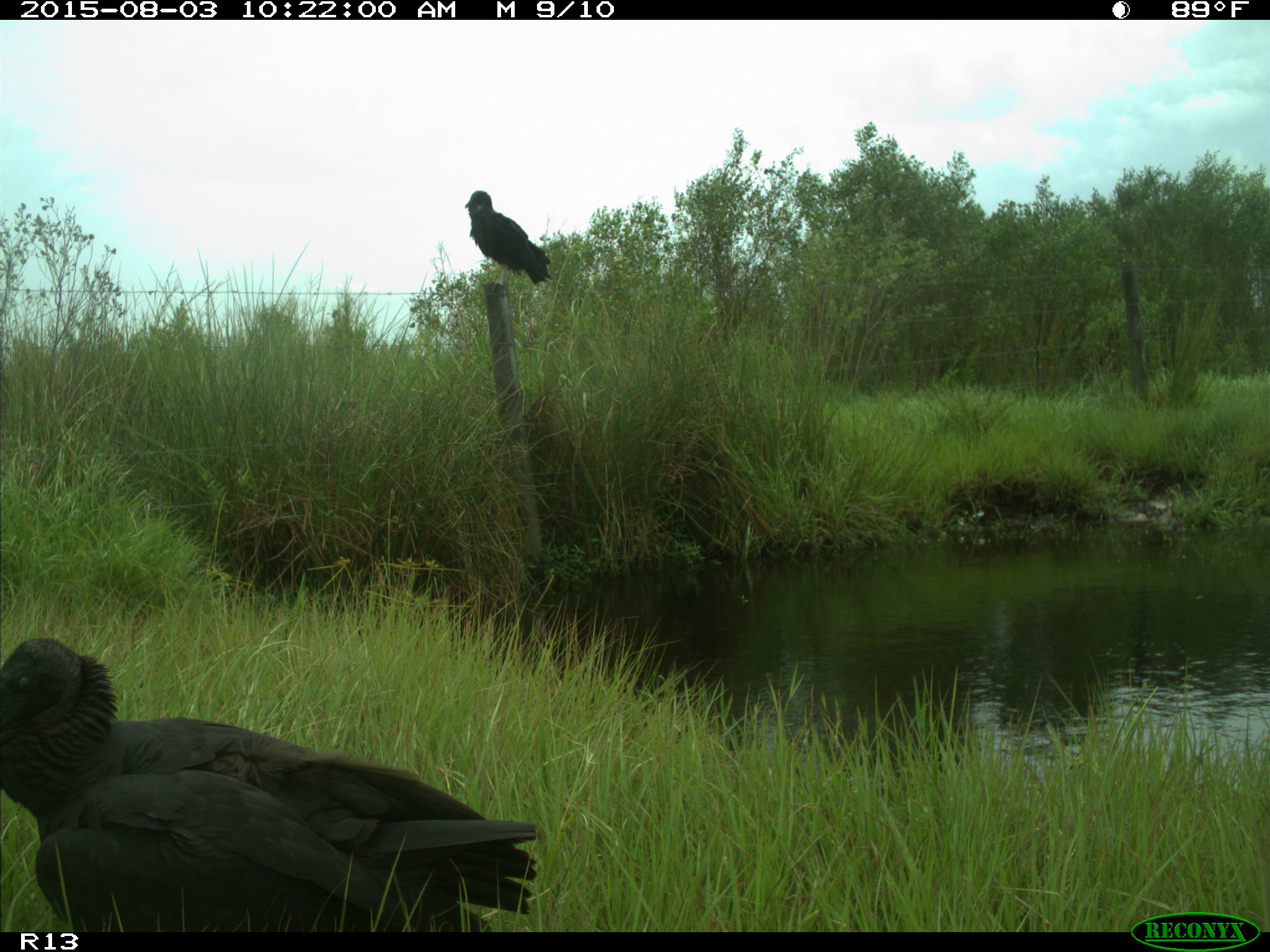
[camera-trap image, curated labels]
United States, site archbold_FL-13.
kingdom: Animalia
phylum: Chordata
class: Aves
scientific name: Aves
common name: birds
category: unidentified bird